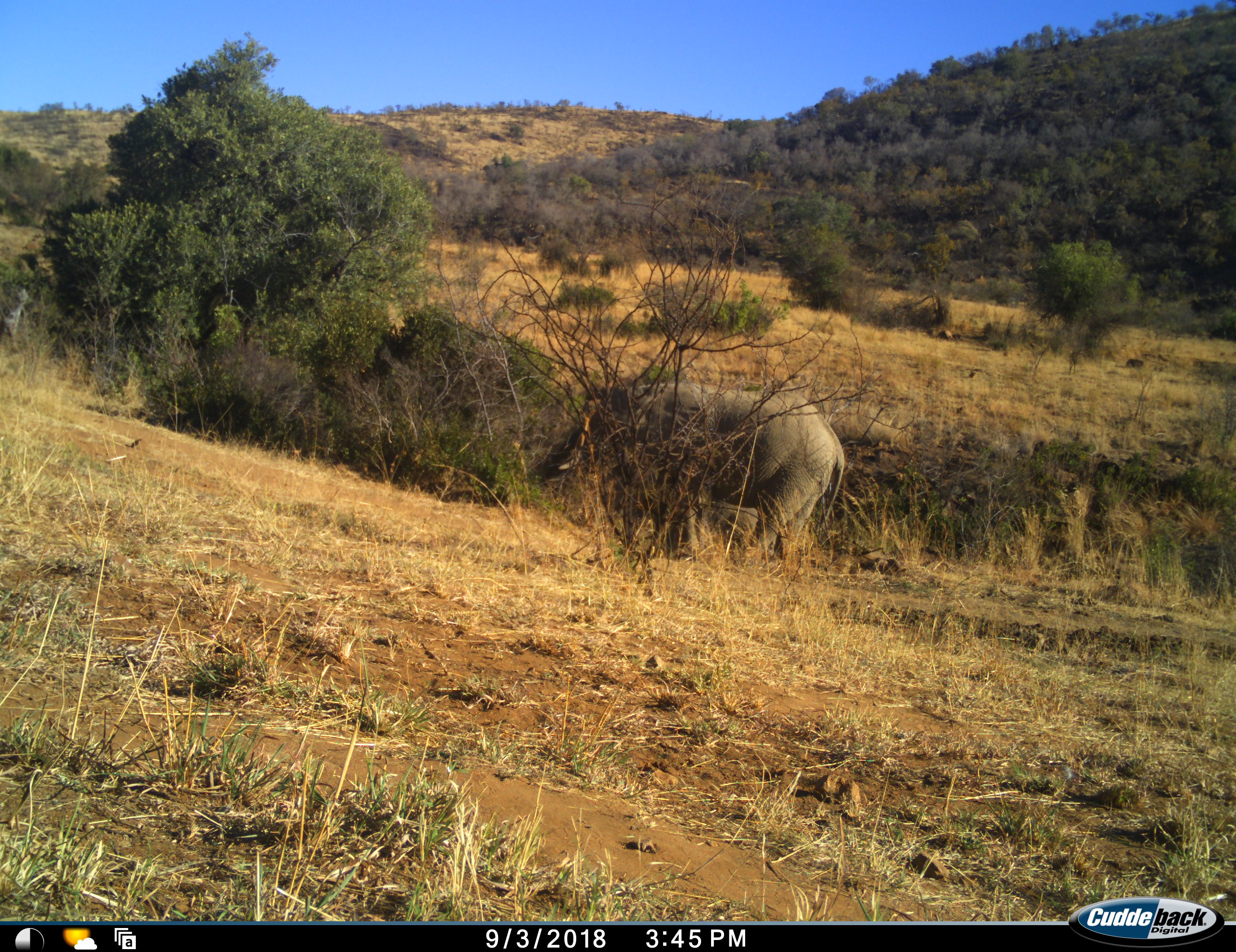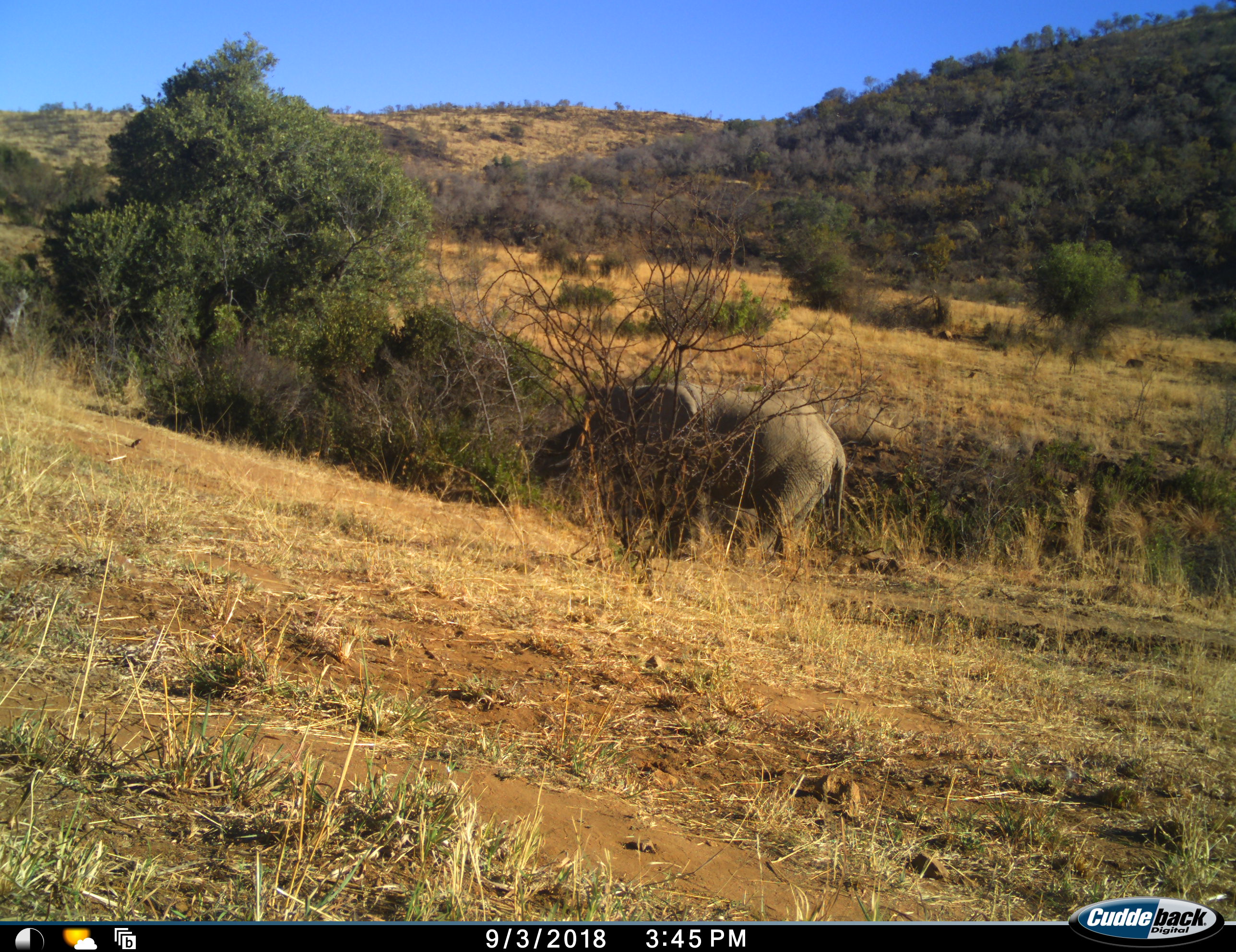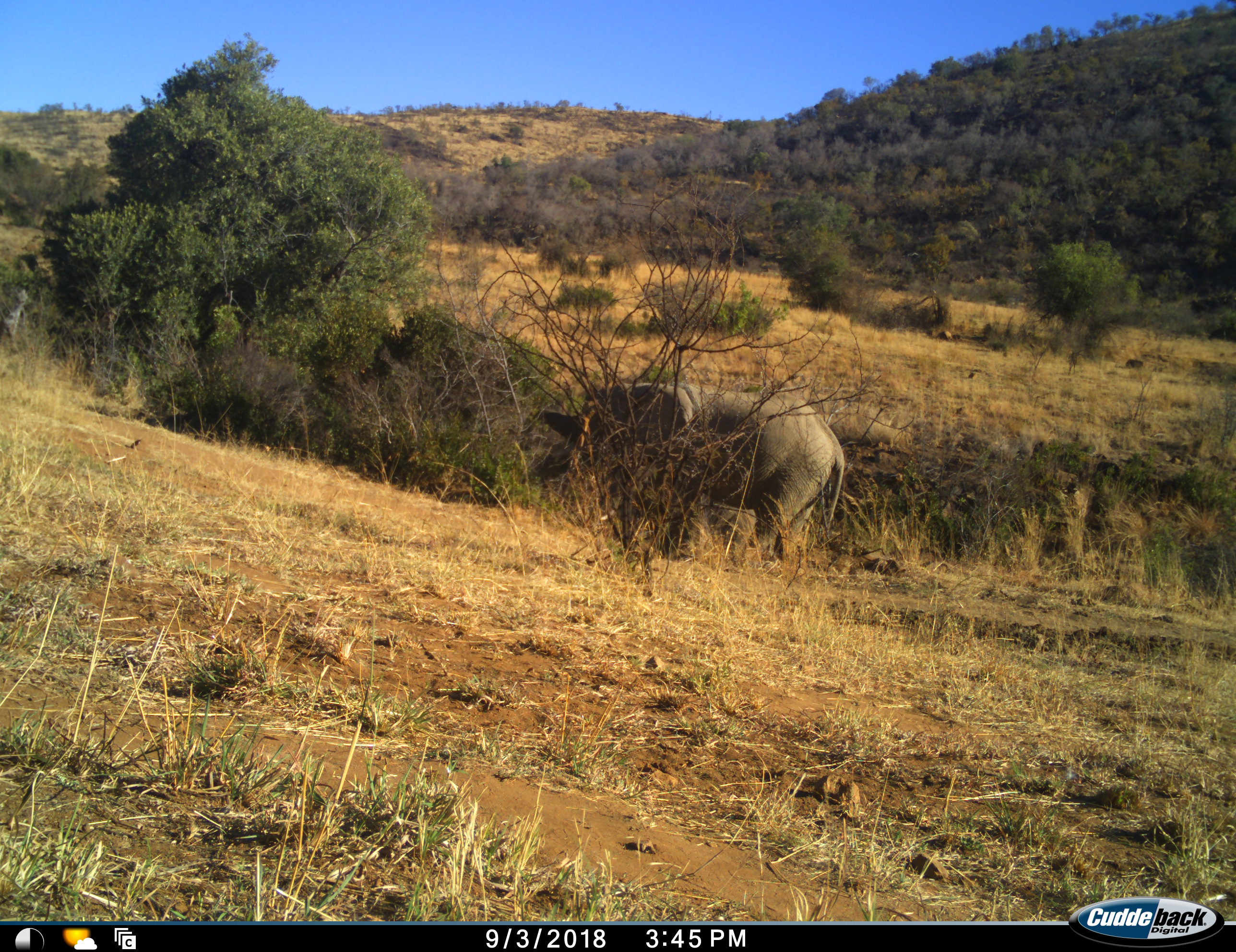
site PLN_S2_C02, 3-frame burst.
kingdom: Animalia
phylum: Chordata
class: Mammalia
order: Proboscidea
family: Elephantidae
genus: Loxodonta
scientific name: Loxodonta africana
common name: african bush elephant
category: elephant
Elephant (african bush elephant) (Loxodonta africana), count 1. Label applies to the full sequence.